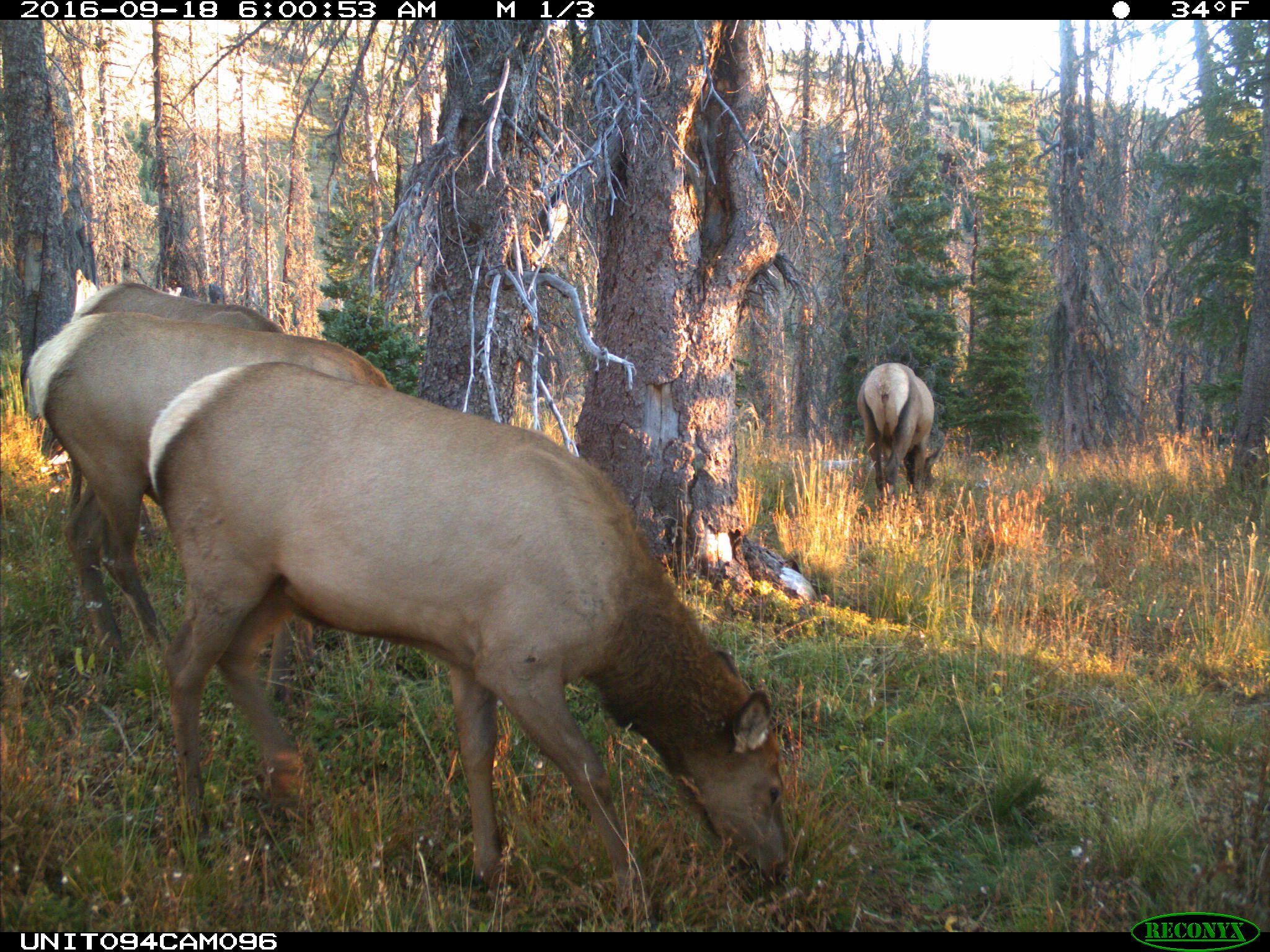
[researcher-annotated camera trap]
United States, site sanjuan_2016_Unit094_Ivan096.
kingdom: Animalia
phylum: Chordata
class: Mammalia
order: Artiodactyla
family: Cervidae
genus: Cervus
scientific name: Cervus elaphus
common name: red deer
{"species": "Cervus elaphus (red deer)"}